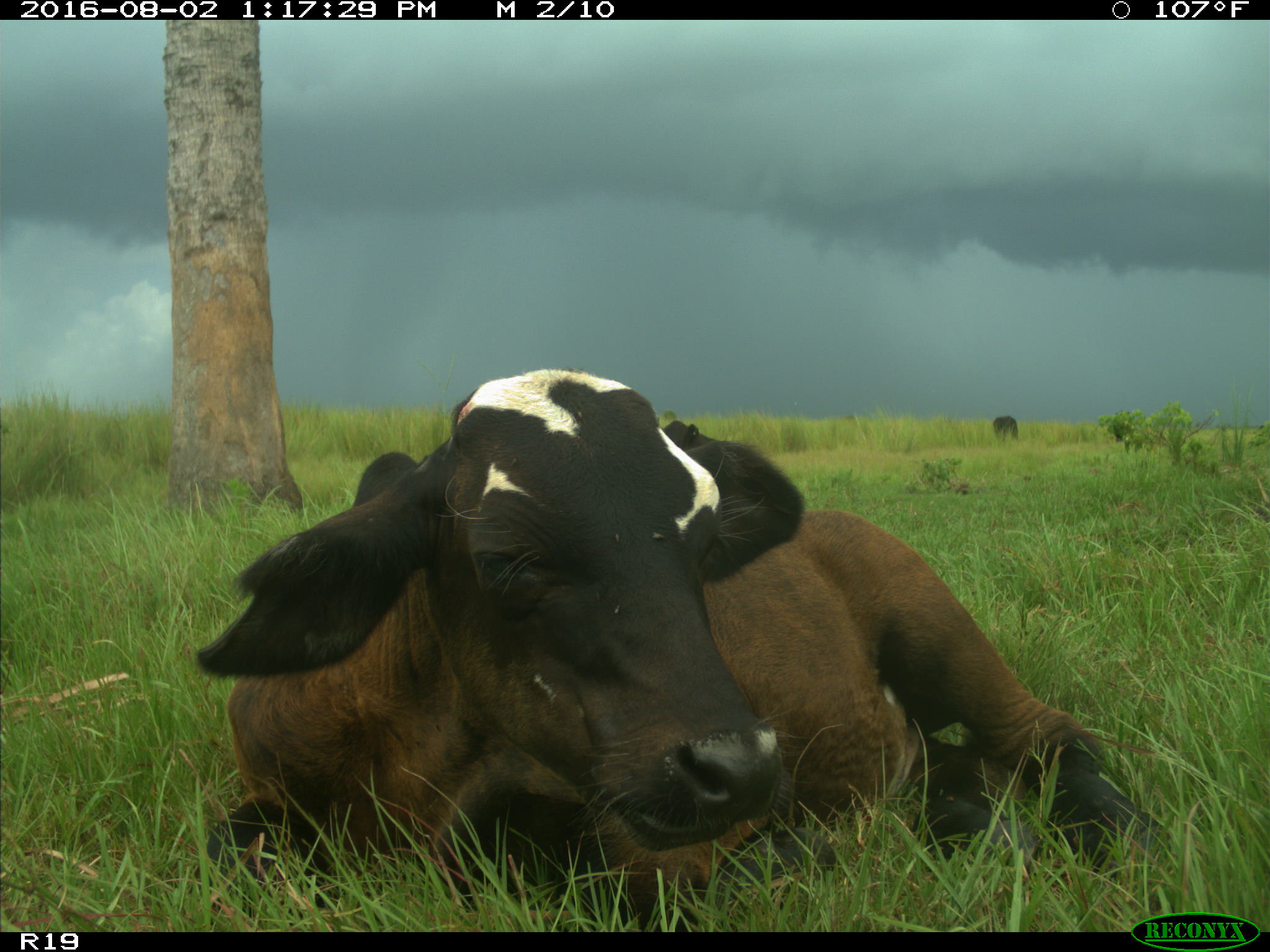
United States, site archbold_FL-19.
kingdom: Animalia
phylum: Chordata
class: Mammalia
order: Artiodactyla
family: Bovidae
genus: Bos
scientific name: Bos taurus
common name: domestic cow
Bos taurus (domestic cow).